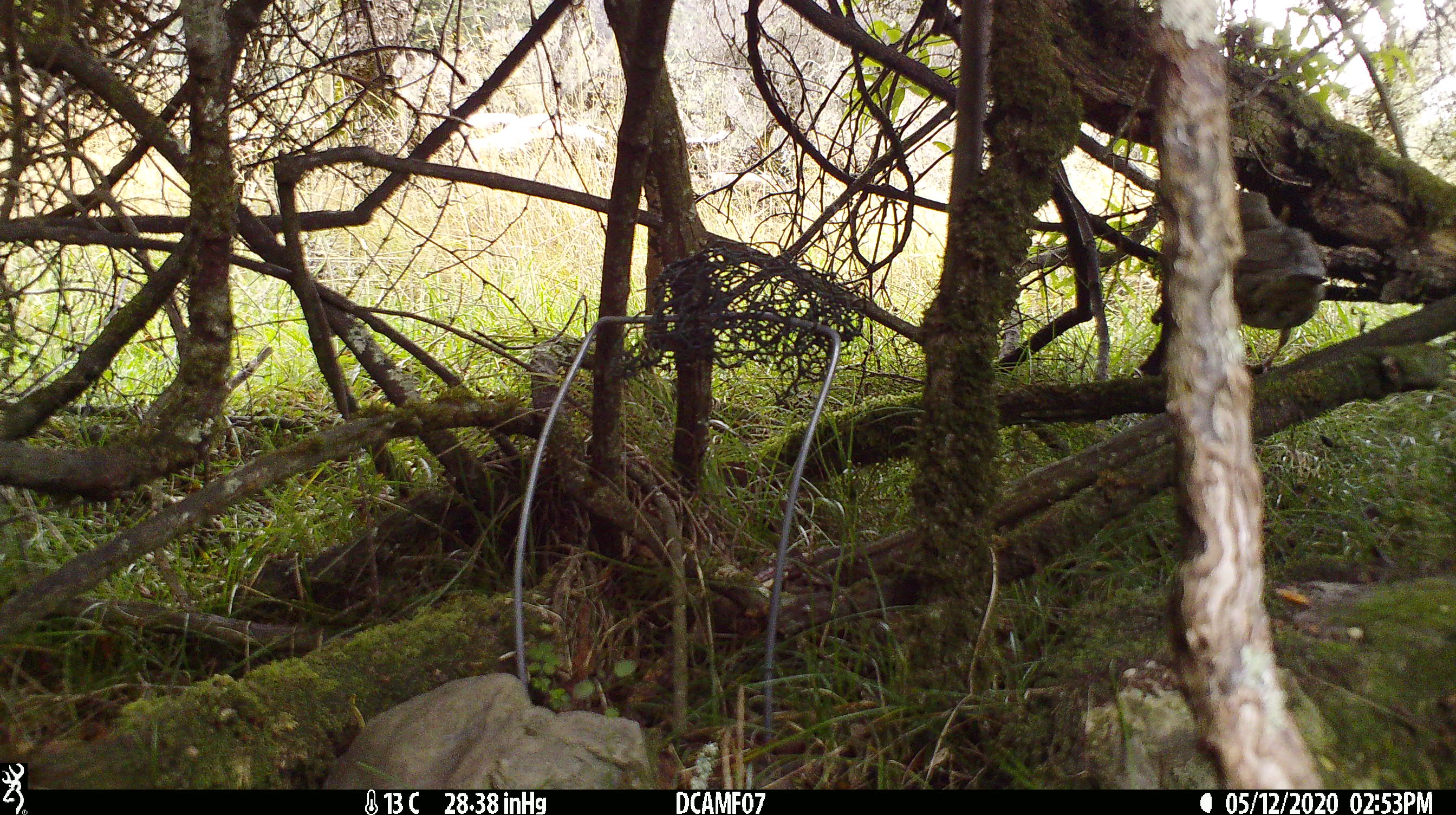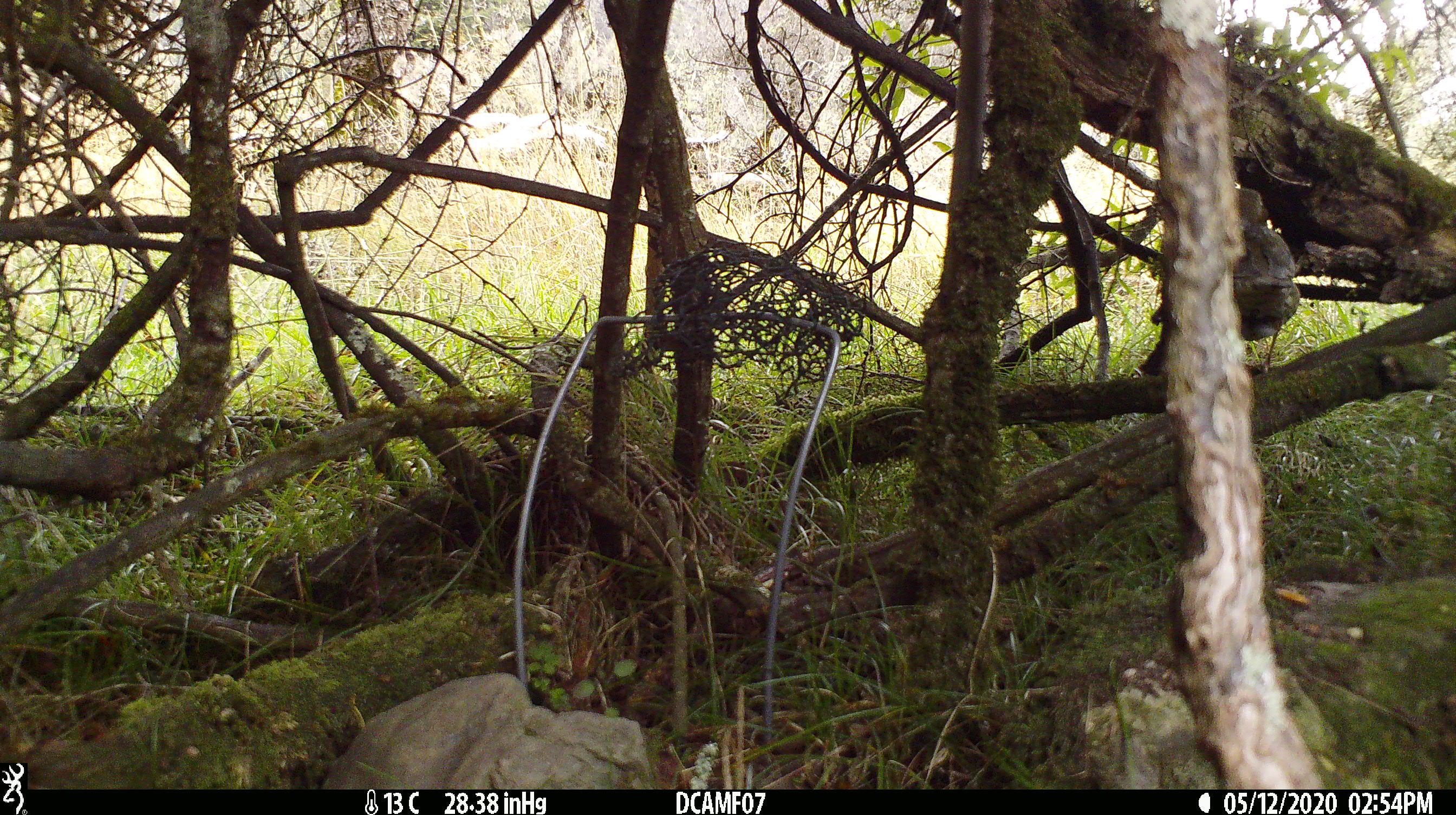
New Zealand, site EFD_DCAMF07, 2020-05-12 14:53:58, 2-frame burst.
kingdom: Animalia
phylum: Chordata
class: Aves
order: Passeriformes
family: Turdidae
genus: Turdus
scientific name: Turdus philomelos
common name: song thrush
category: thrush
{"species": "thrush (song thrush) (Turdus philomelos)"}